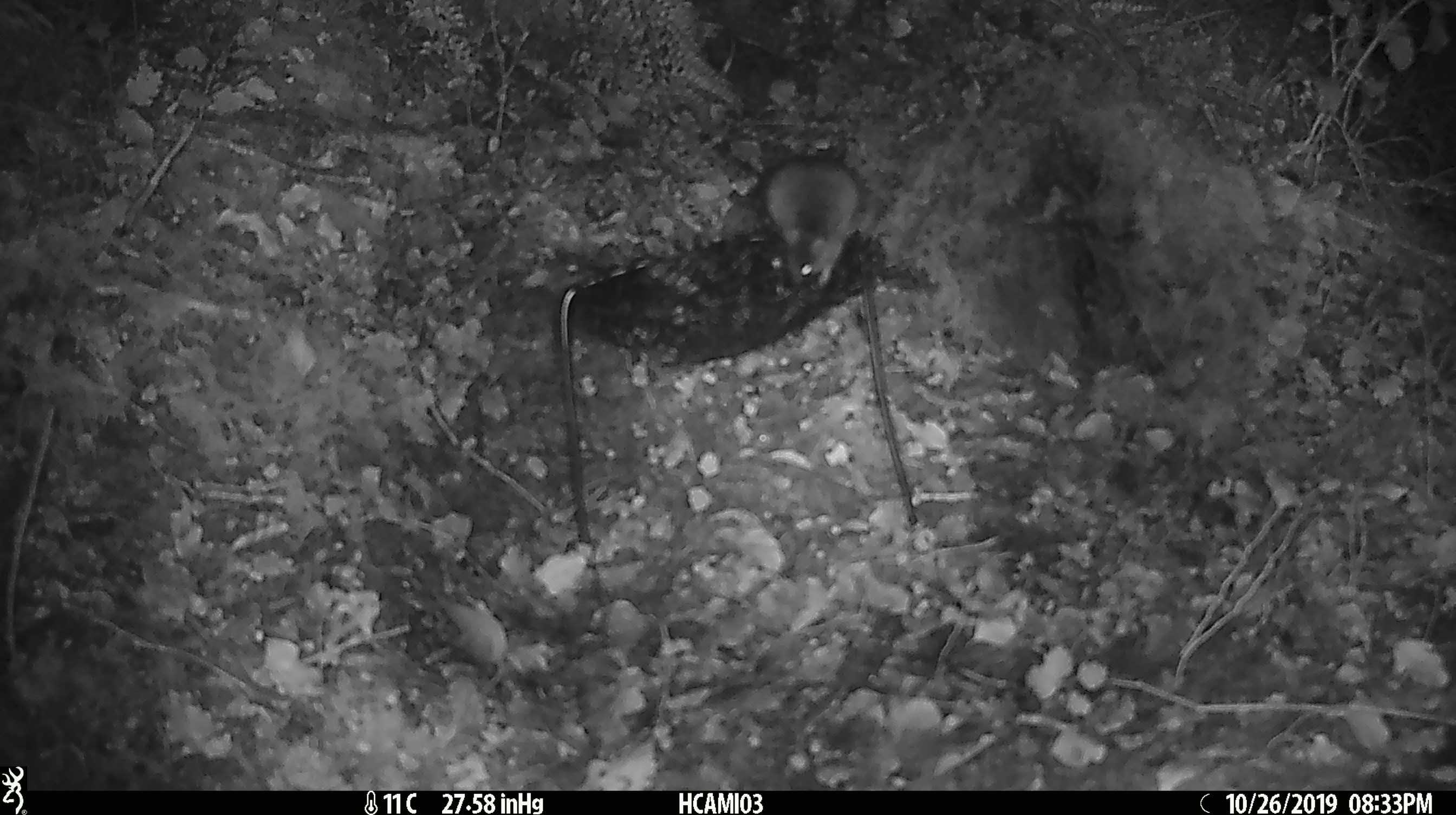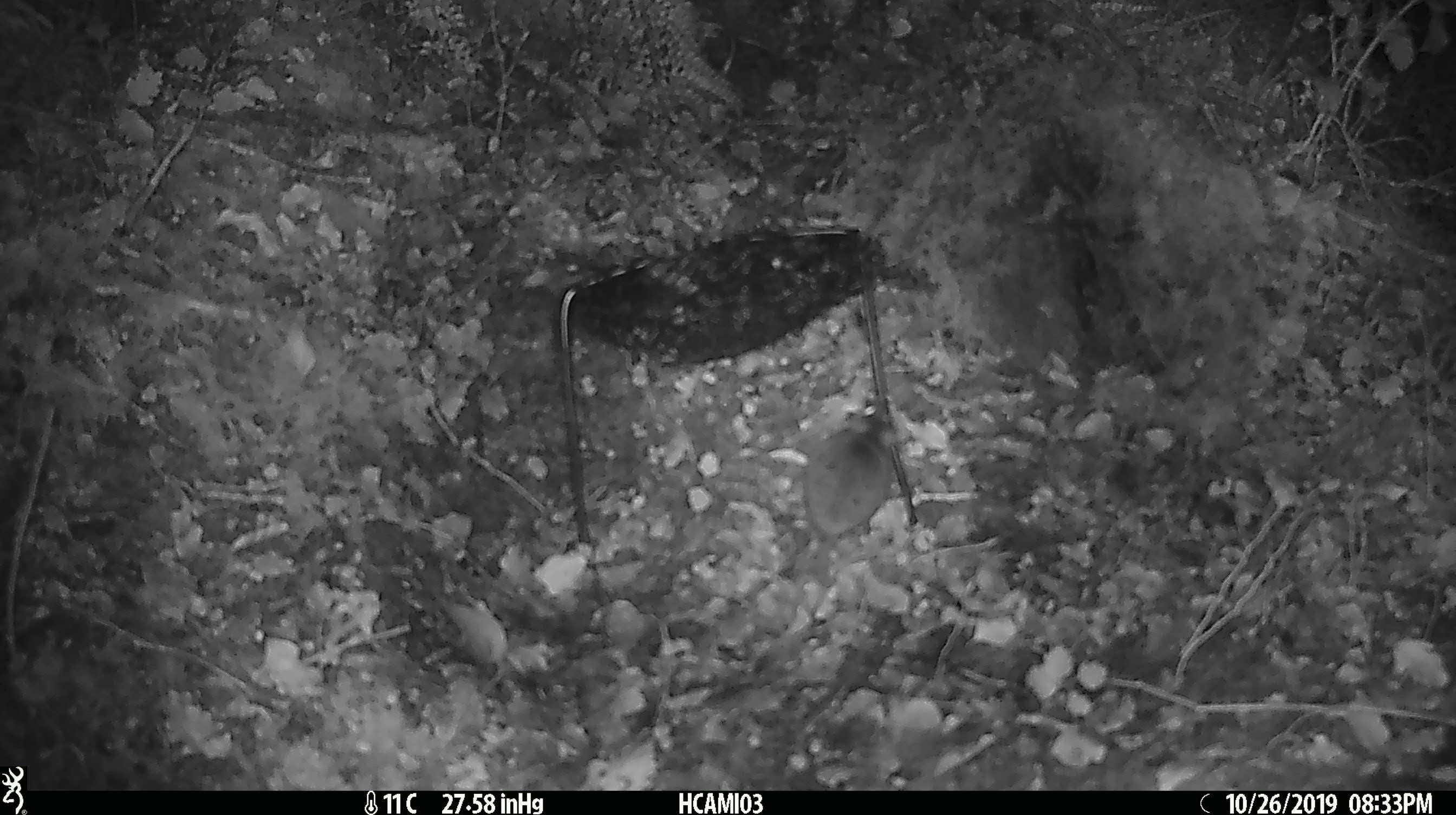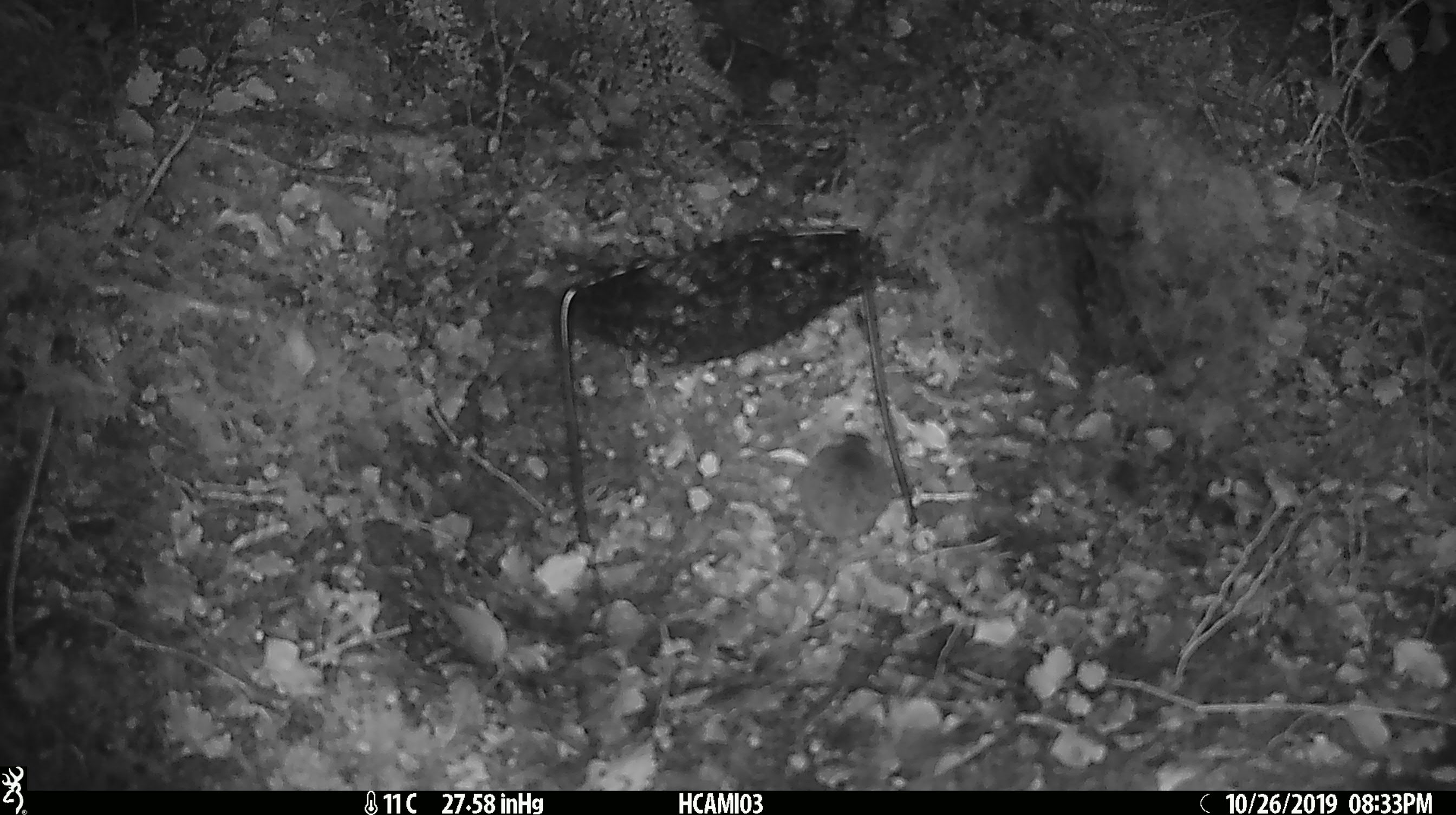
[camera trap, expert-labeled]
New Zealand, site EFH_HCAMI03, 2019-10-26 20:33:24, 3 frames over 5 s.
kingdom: Animalia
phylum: Chordata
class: Mammalia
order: Rodentia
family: Muridae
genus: Mus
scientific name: Mus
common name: mouse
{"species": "mouse (Mus)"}